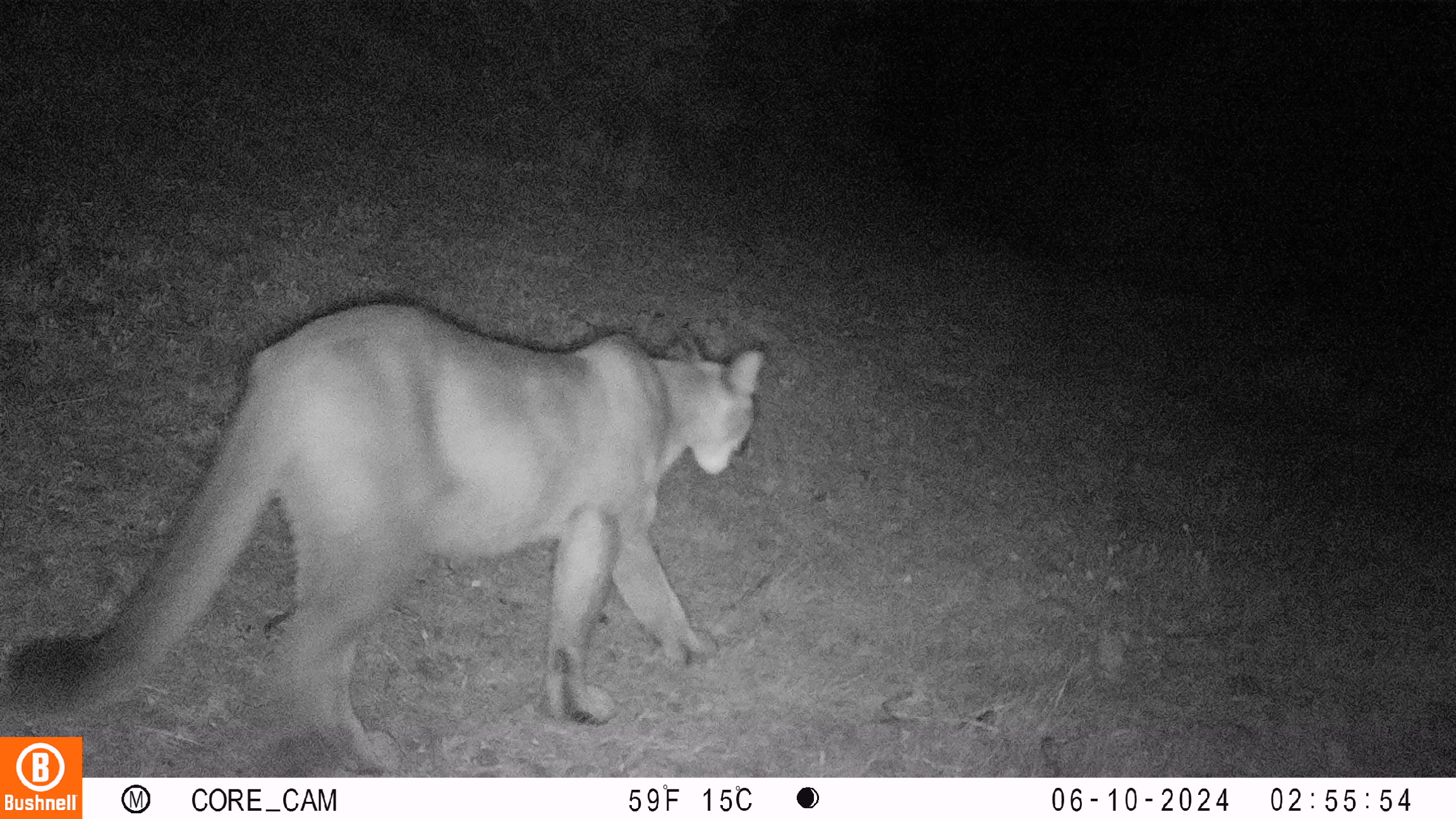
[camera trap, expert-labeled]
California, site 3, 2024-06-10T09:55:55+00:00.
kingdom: Animalia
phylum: Chordata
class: Mammalia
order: Carnivora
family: Felidae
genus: Puma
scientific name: Puma concolor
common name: puma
Puma (Puma concolor).